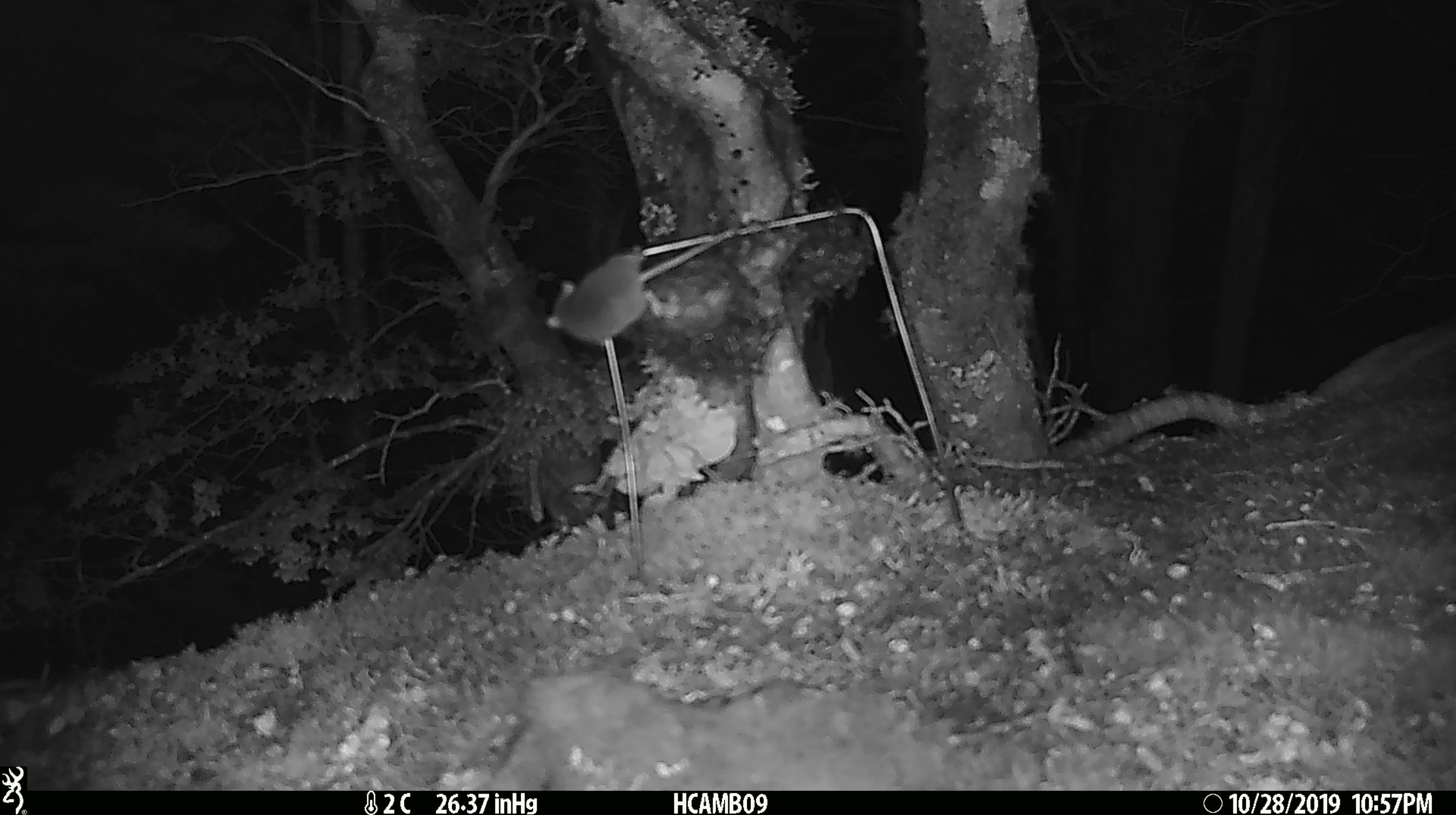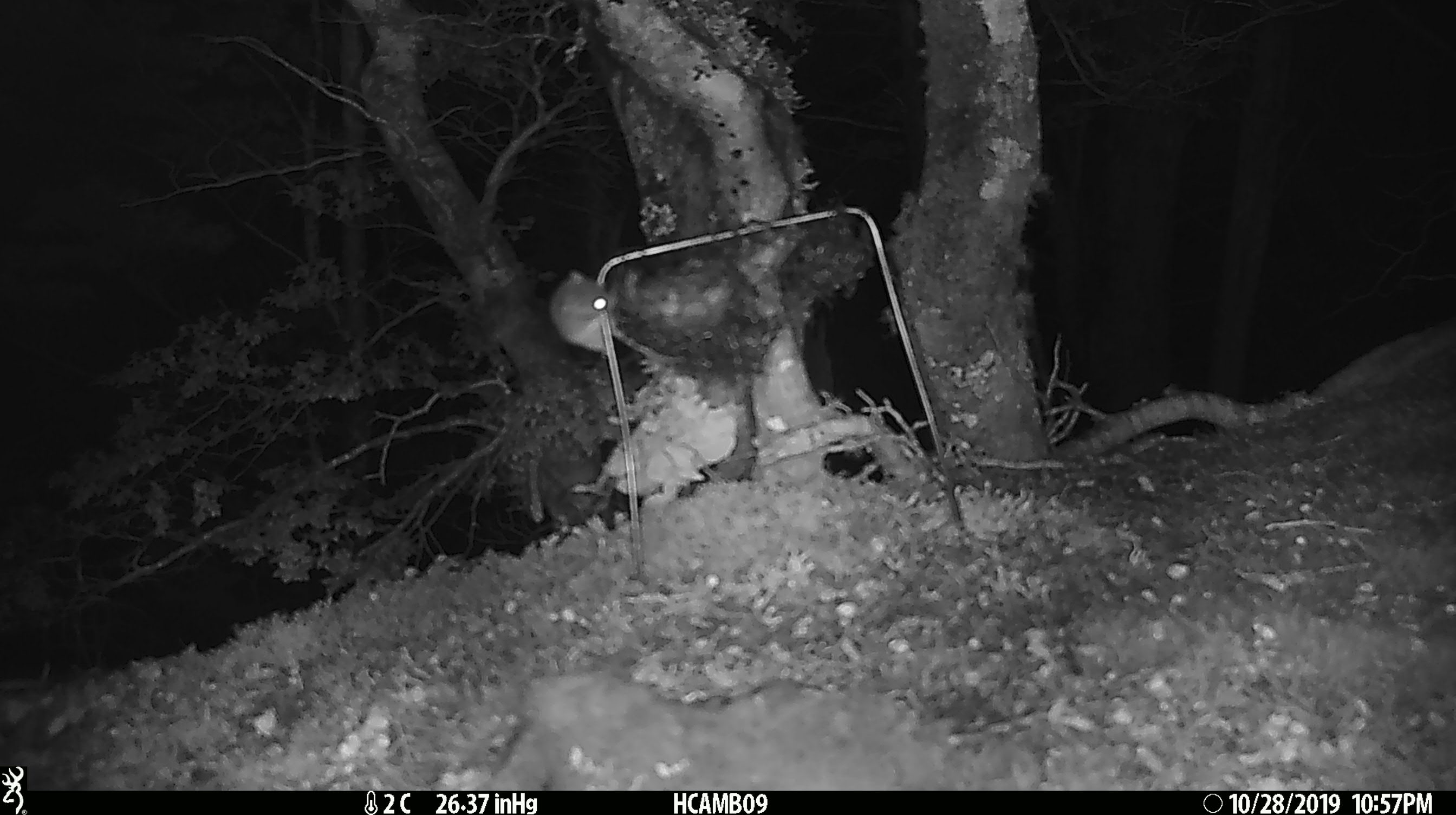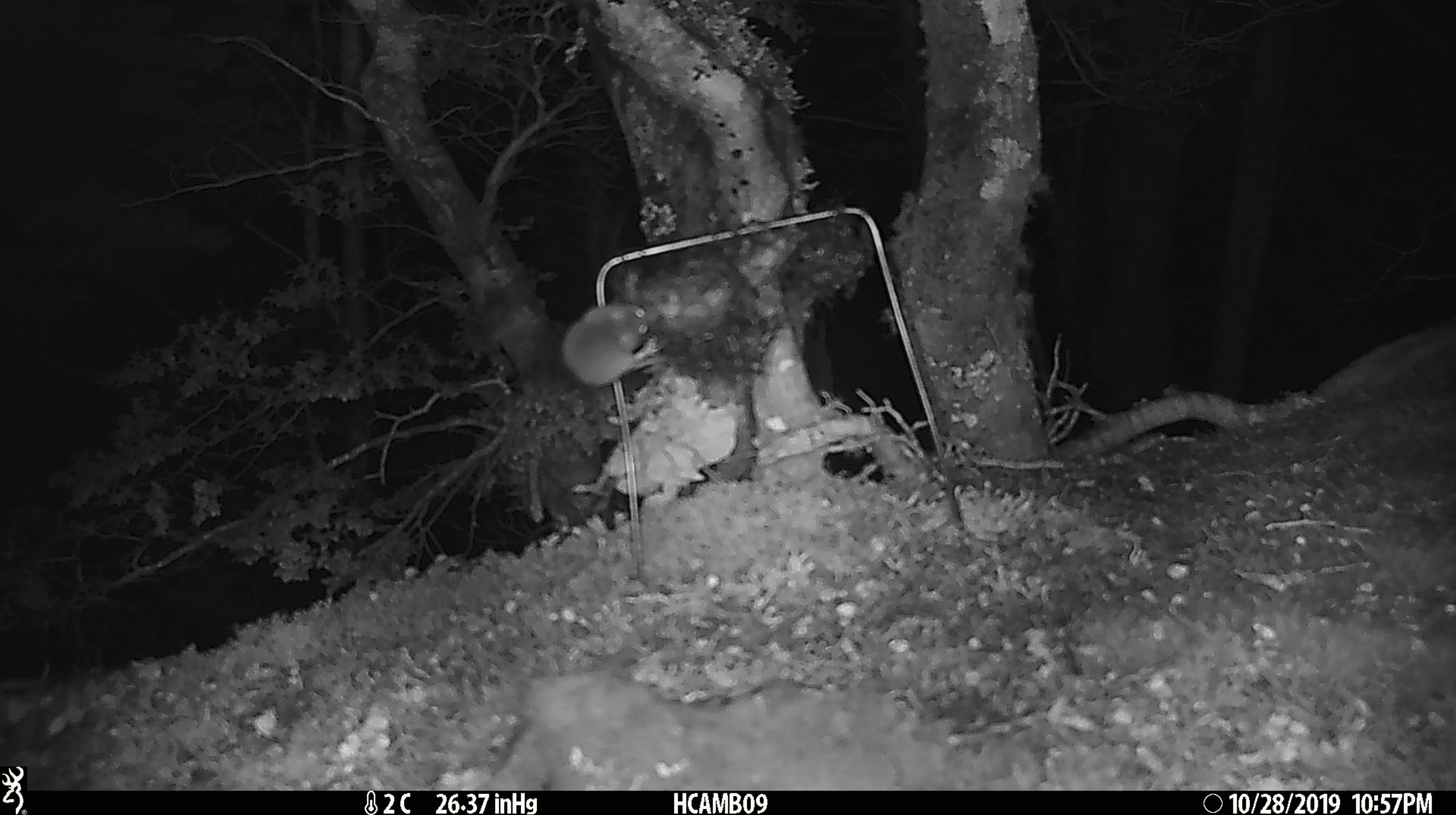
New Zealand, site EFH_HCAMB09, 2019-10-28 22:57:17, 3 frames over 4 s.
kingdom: Animalia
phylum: Chordata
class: Mammalia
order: Rodentia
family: Muridae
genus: Mus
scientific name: Mus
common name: mouse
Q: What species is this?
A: Mouse (Mus).